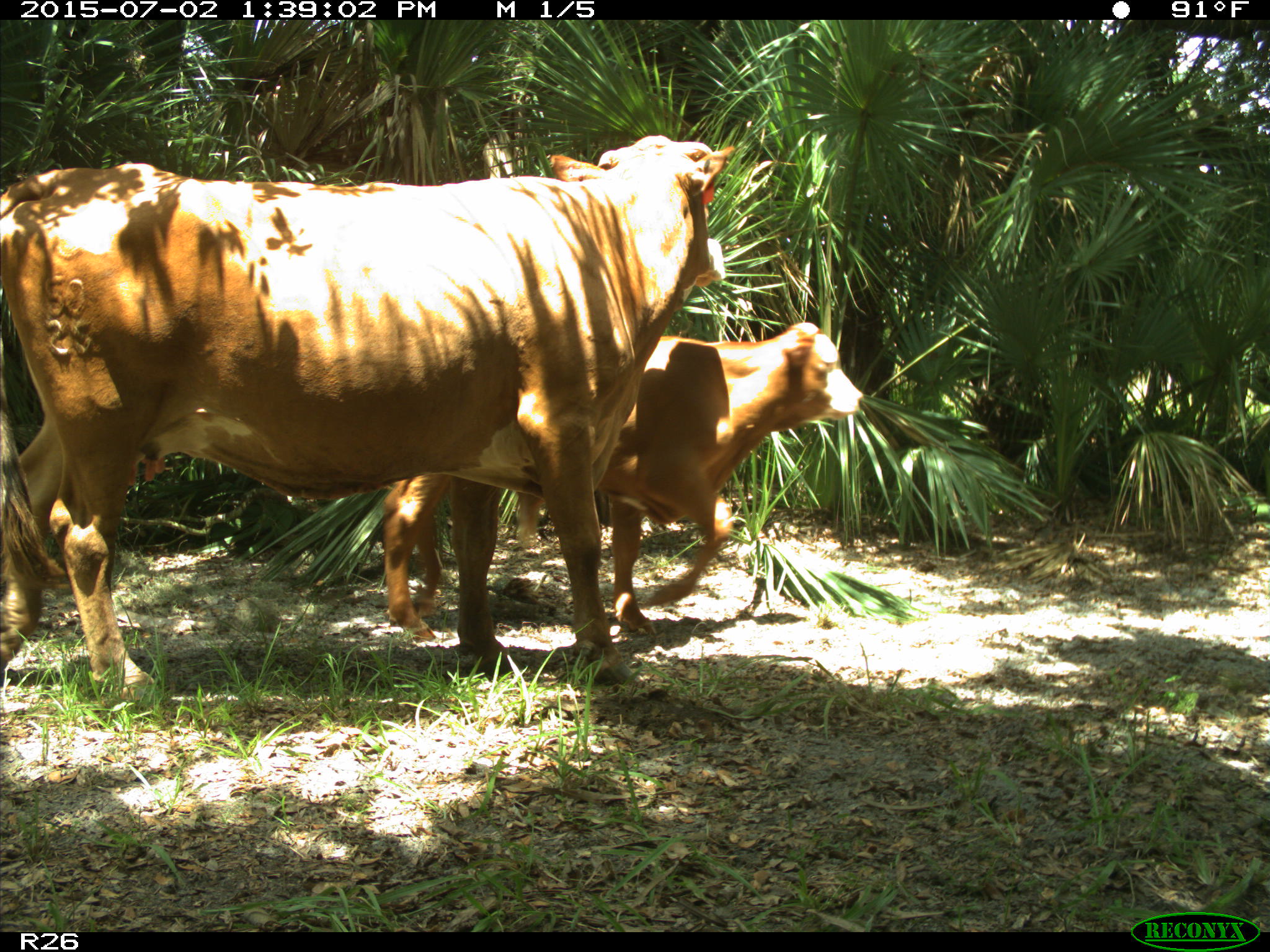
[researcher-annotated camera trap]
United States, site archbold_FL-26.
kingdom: Animalia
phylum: Chordata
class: Mammalia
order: Artiodactyla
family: Bovidae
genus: Bos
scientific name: Bos taurus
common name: domestic cow